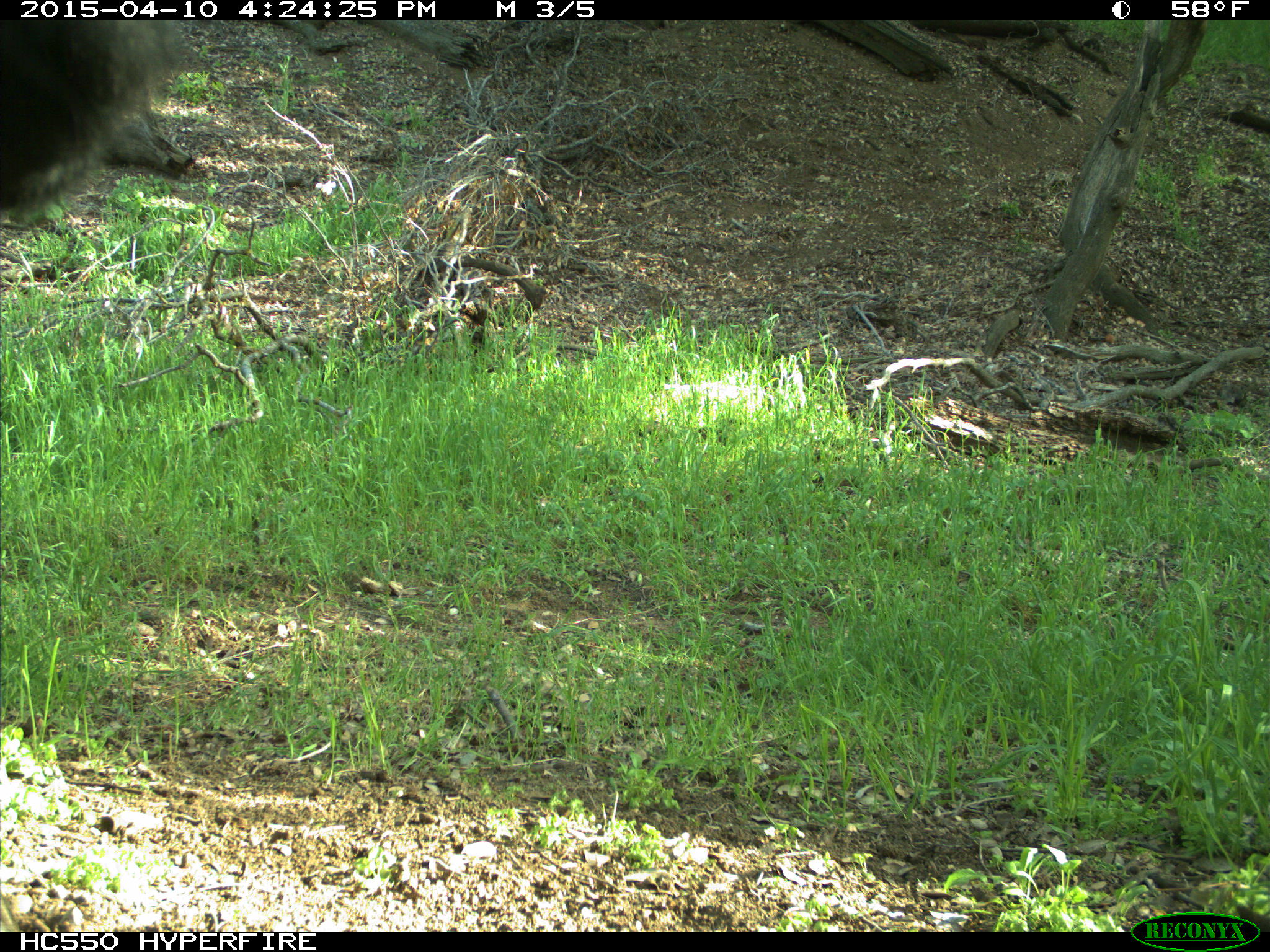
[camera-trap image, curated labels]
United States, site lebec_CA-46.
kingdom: Animalia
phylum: Chordata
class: Mammalia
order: Artiodactyla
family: Bovidae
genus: Bos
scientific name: Bos taurus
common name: domestic cow